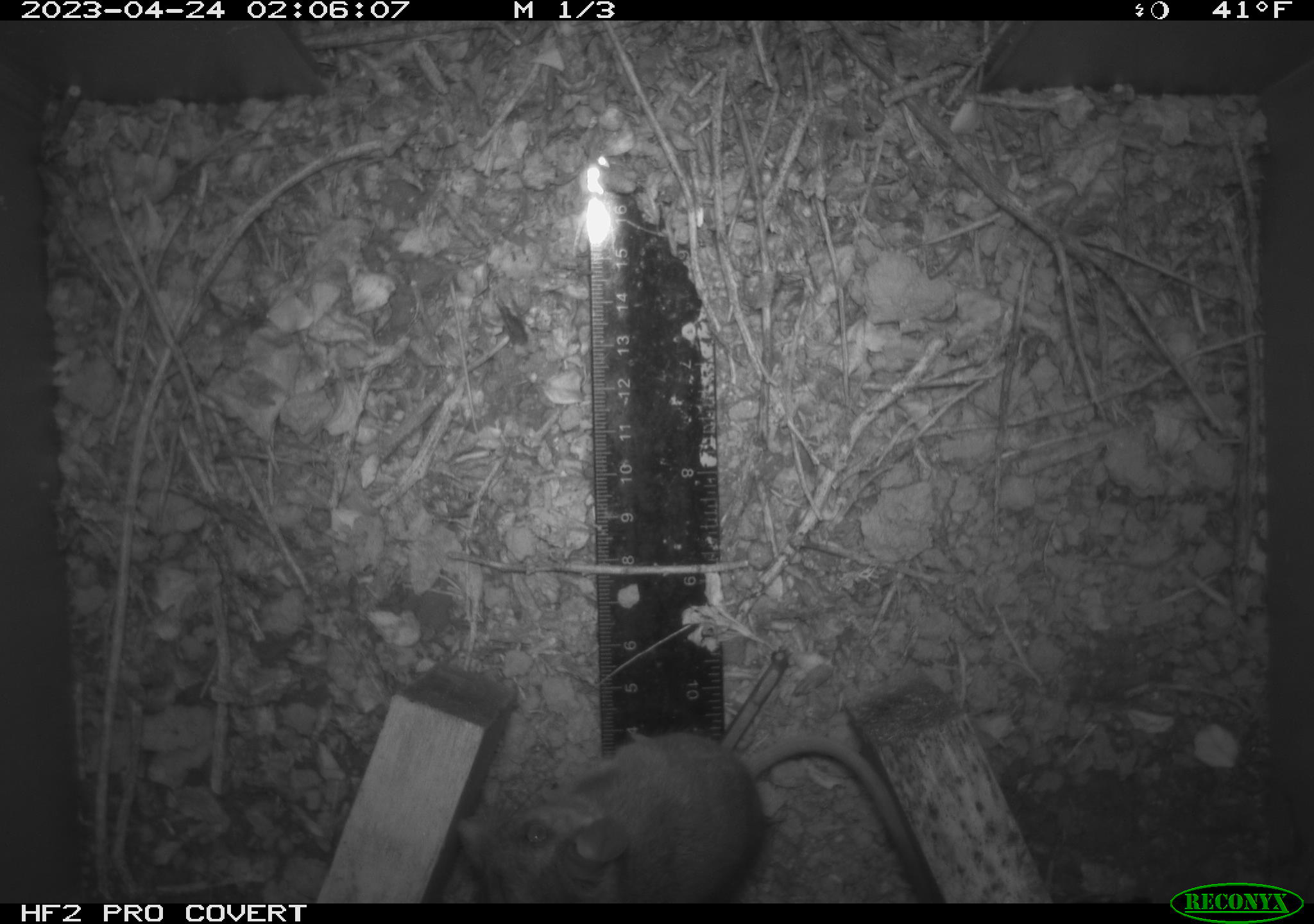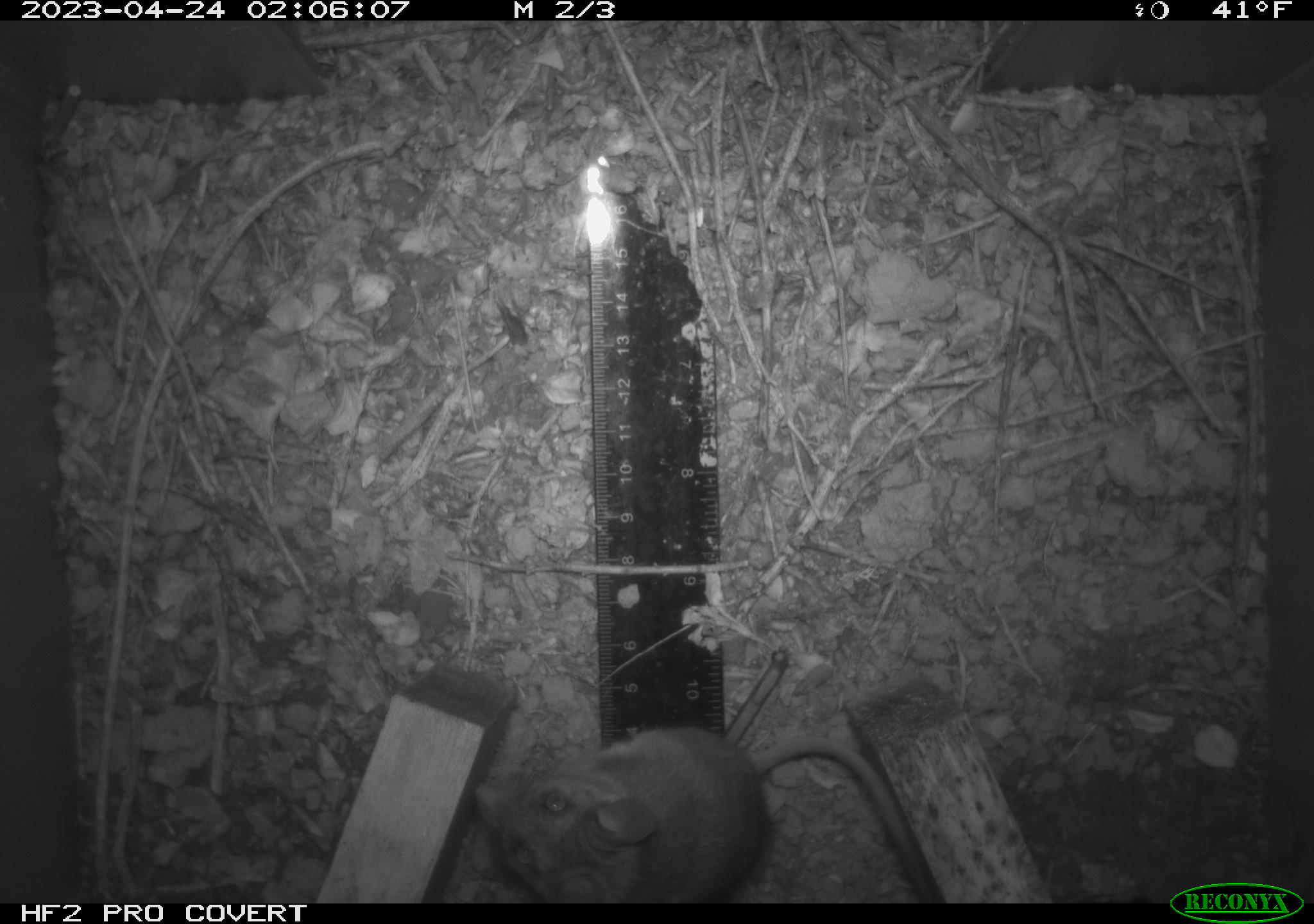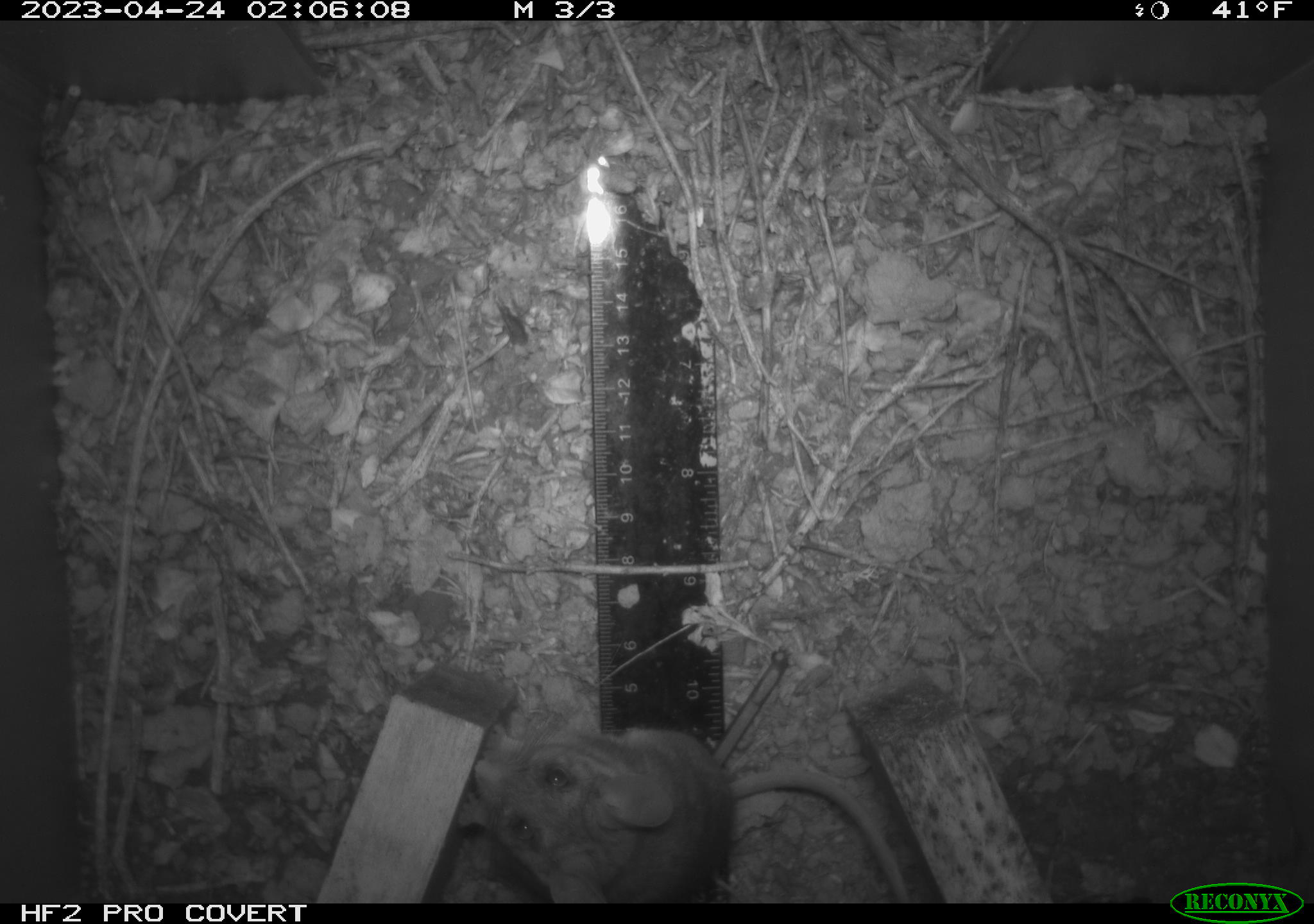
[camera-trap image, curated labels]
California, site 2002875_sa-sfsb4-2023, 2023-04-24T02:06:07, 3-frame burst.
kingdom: Animalia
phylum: Chordata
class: Mammalia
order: Rodentia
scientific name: Rodentia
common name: mouse species